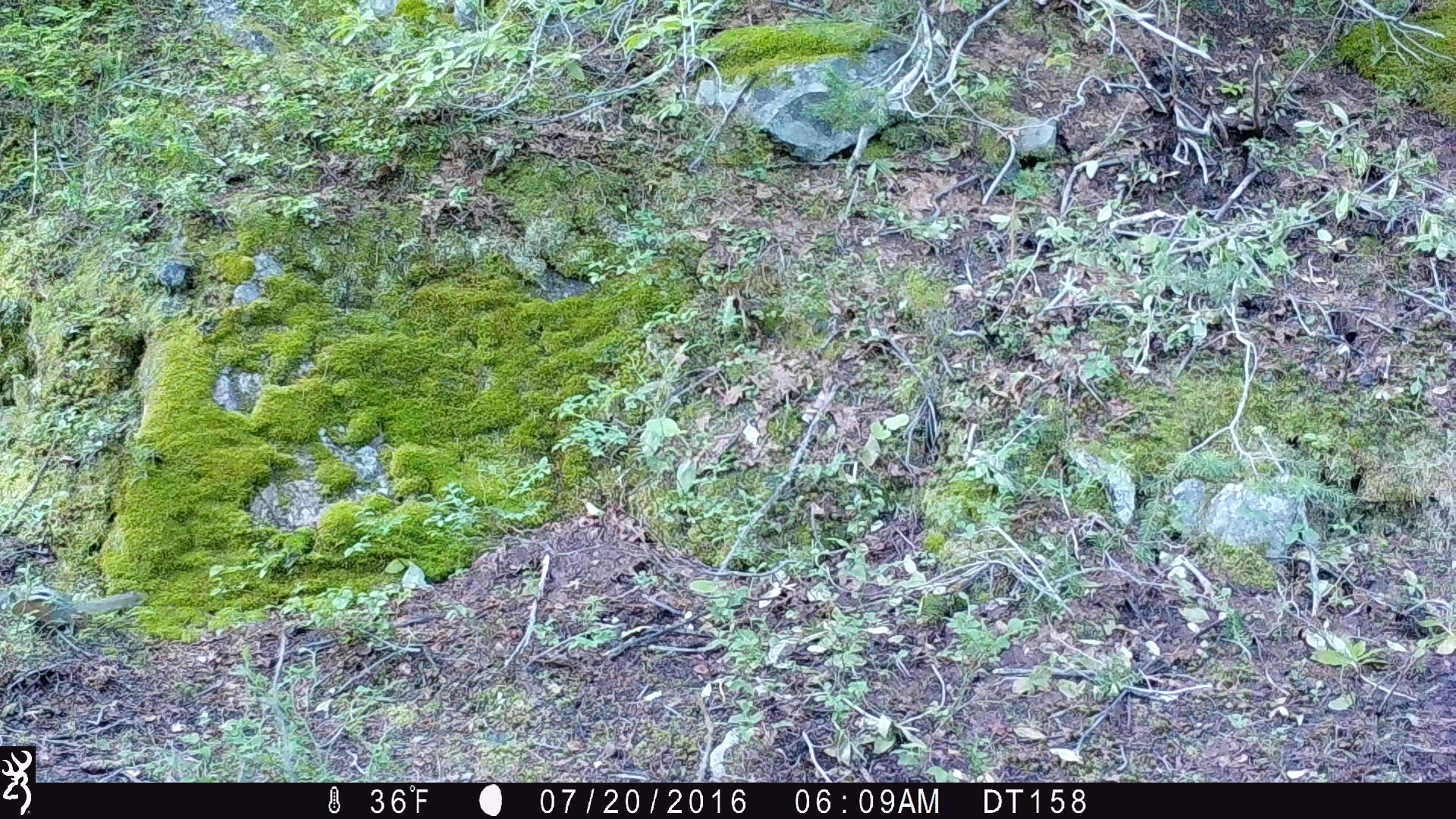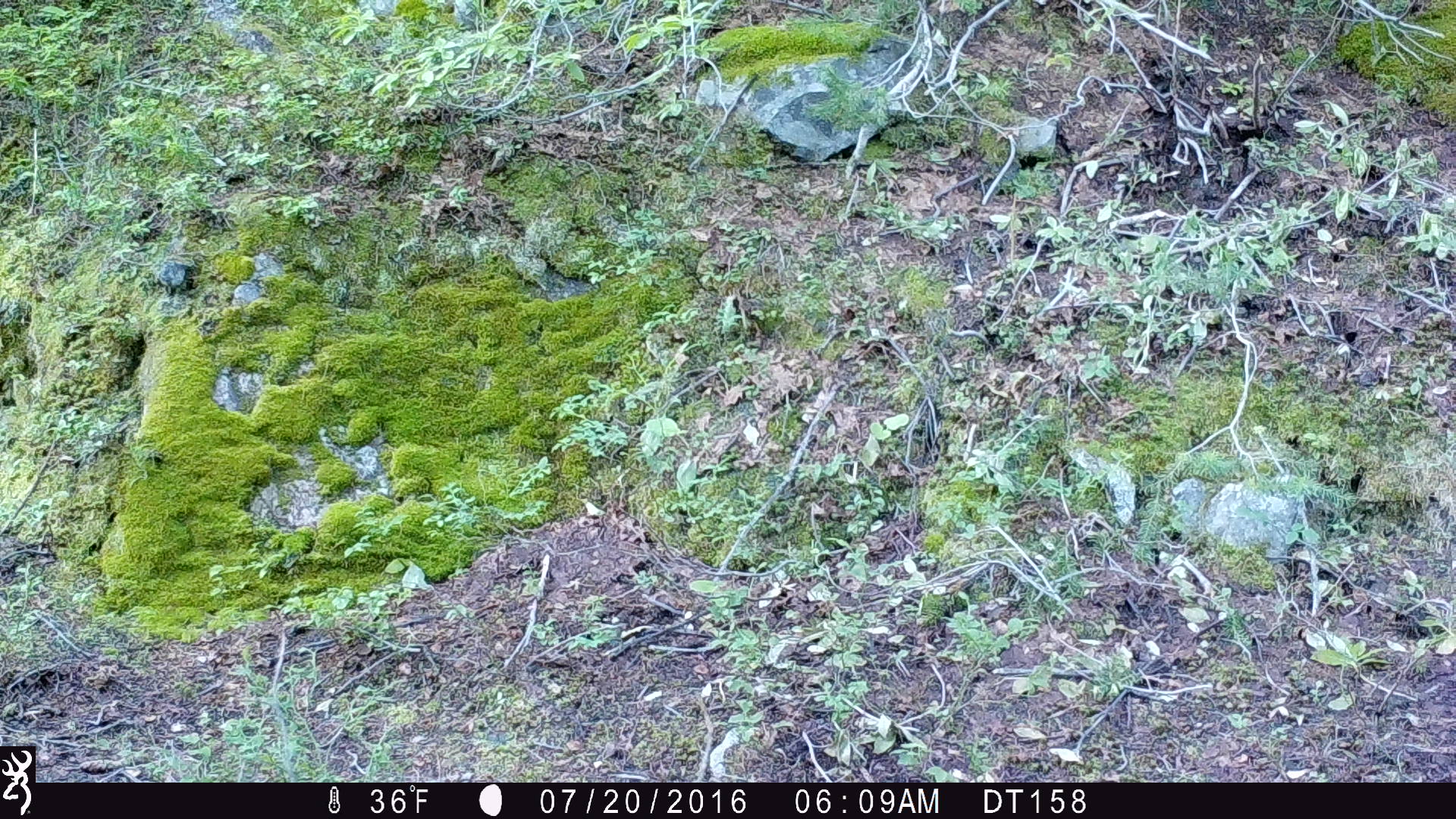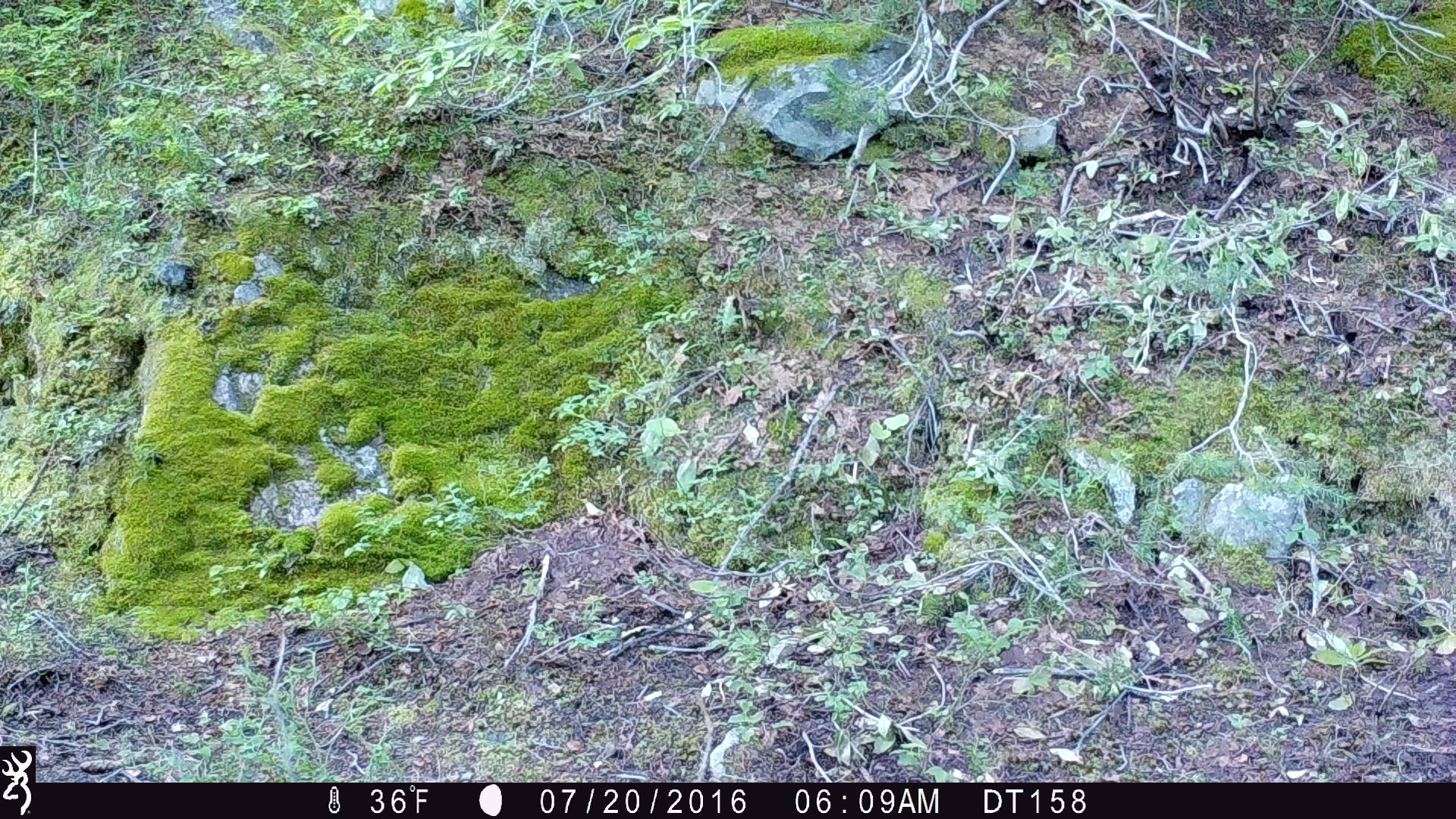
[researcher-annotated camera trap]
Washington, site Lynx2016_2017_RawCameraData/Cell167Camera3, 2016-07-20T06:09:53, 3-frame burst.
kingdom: Animalia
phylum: Chordata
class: Mammalia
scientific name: Mammalia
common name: small mammal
Small mammal (Mammalia). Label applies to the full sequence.